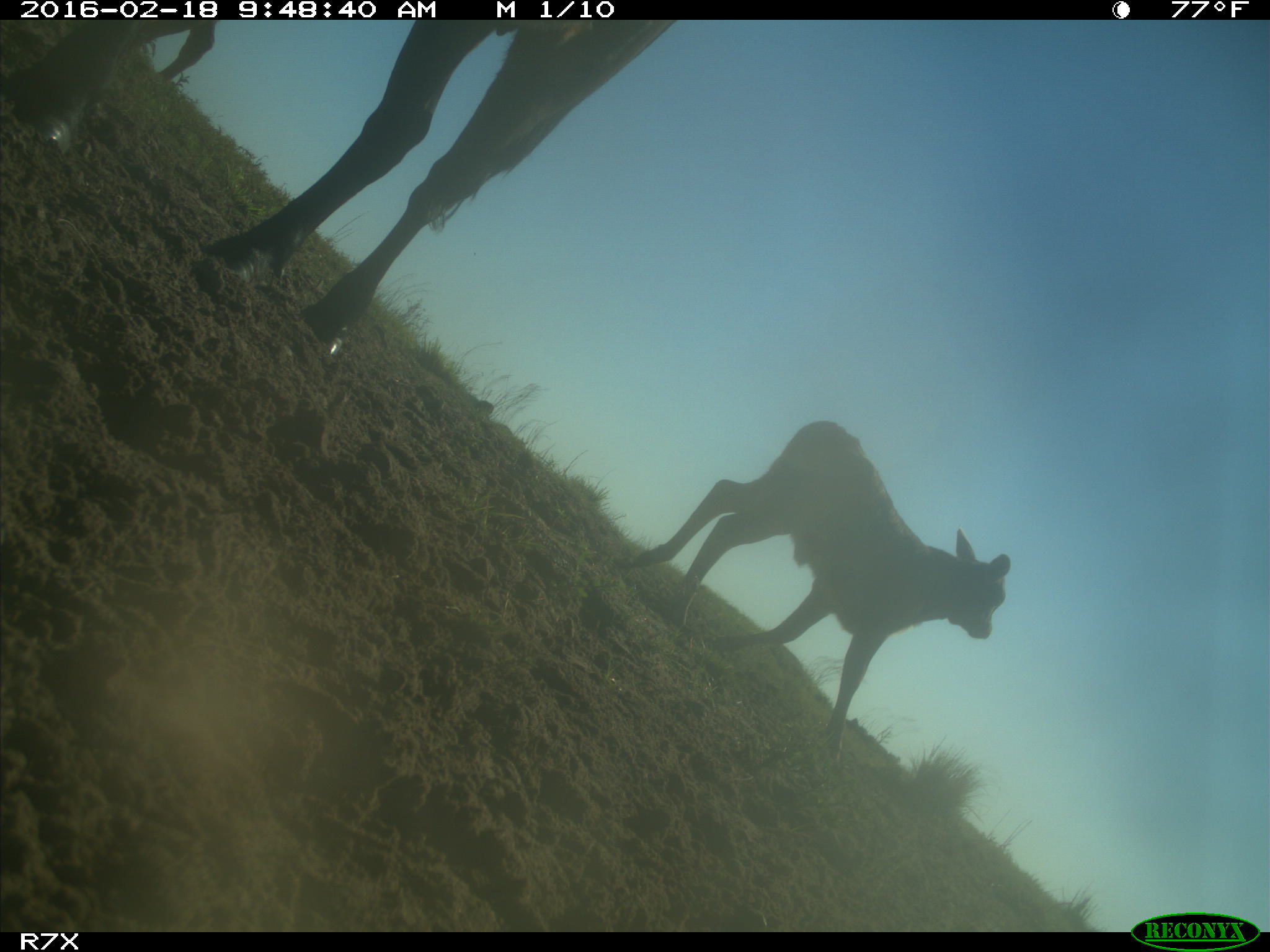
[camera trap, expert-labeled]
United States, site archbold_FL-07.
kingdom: Animalia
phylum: Chordata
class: Mammalia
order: Artiodactyla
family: Bovidae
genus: Bos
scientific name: Bos taurus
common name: domestic cow